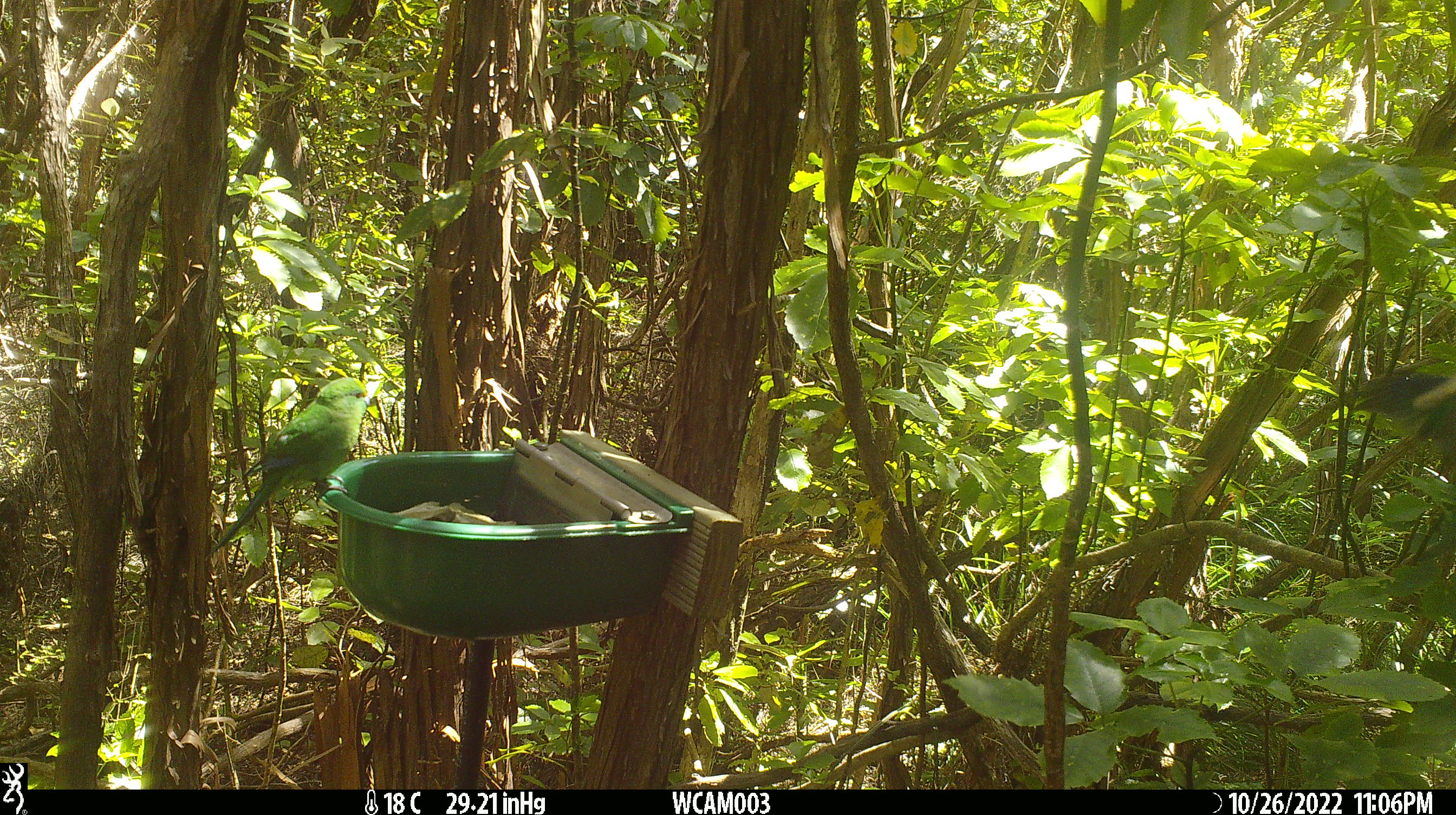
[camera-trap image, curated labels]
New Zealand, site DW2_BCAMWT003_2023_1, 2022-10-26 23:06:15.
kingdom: Animalia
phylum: Chordata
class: Aves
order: Psittaciformes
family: Psittaculidae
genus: Cyanoramphus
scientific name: Cyanoramphus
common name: parakeet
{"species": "parakeet (Cyanoramphus)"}